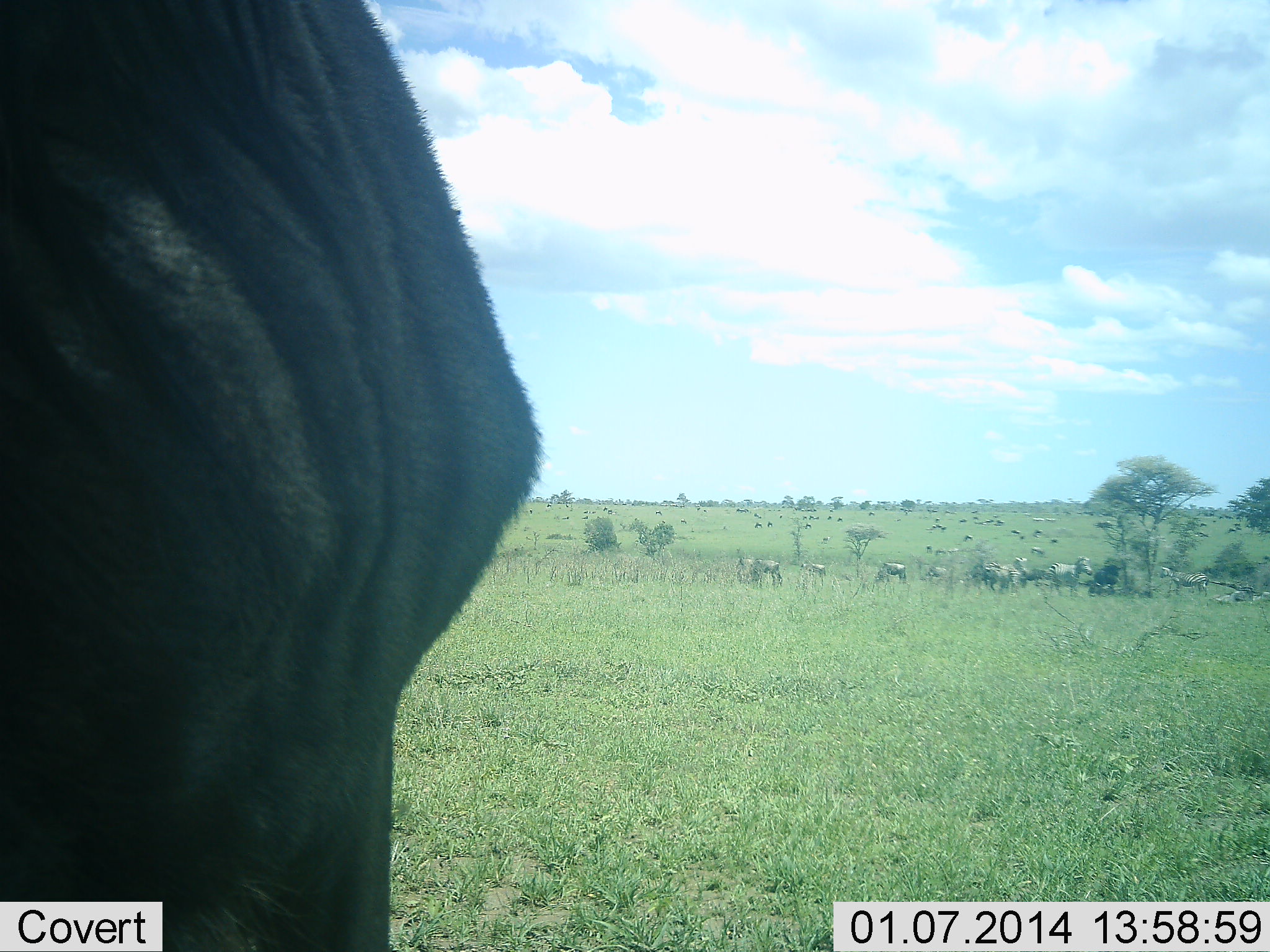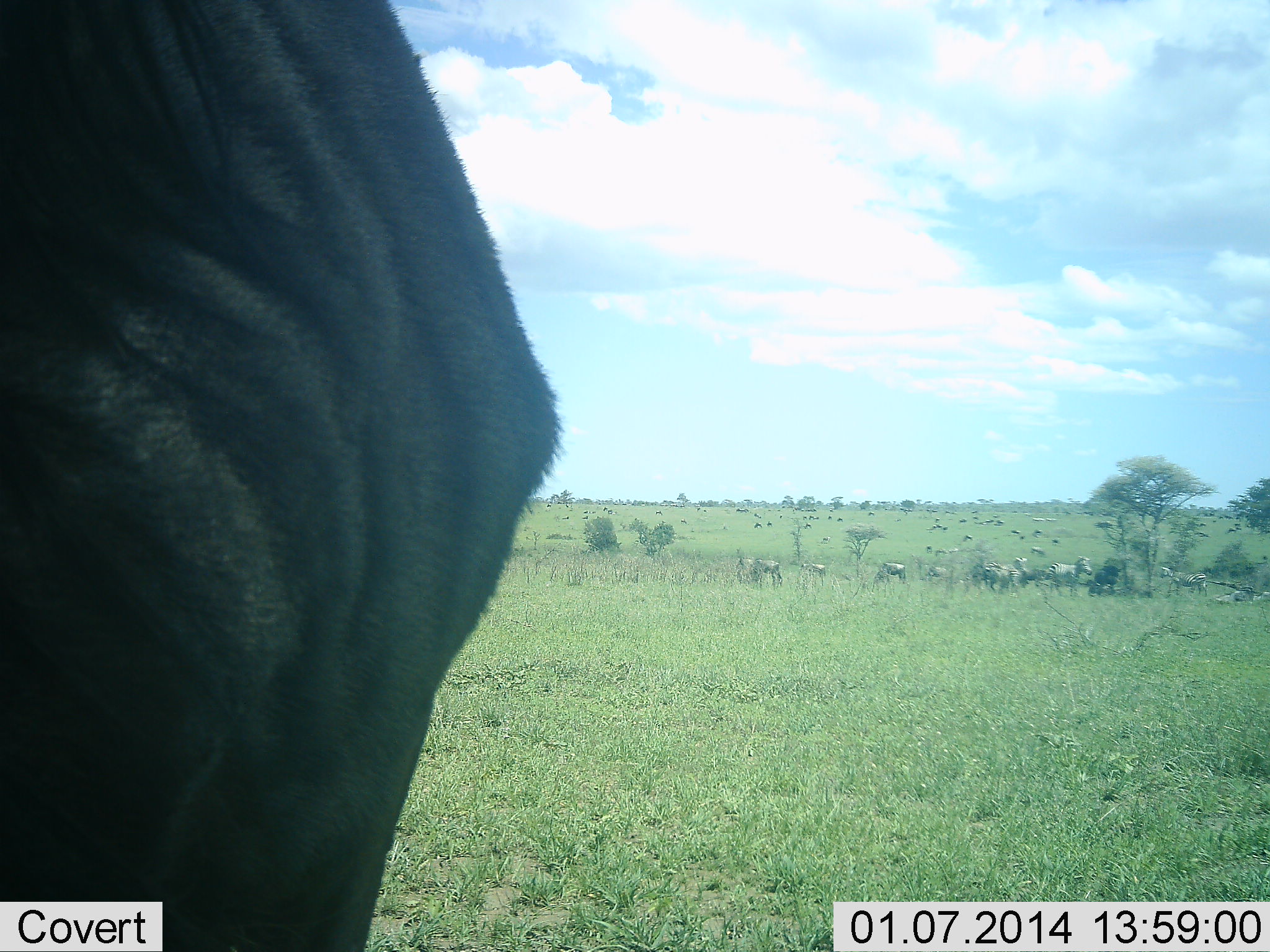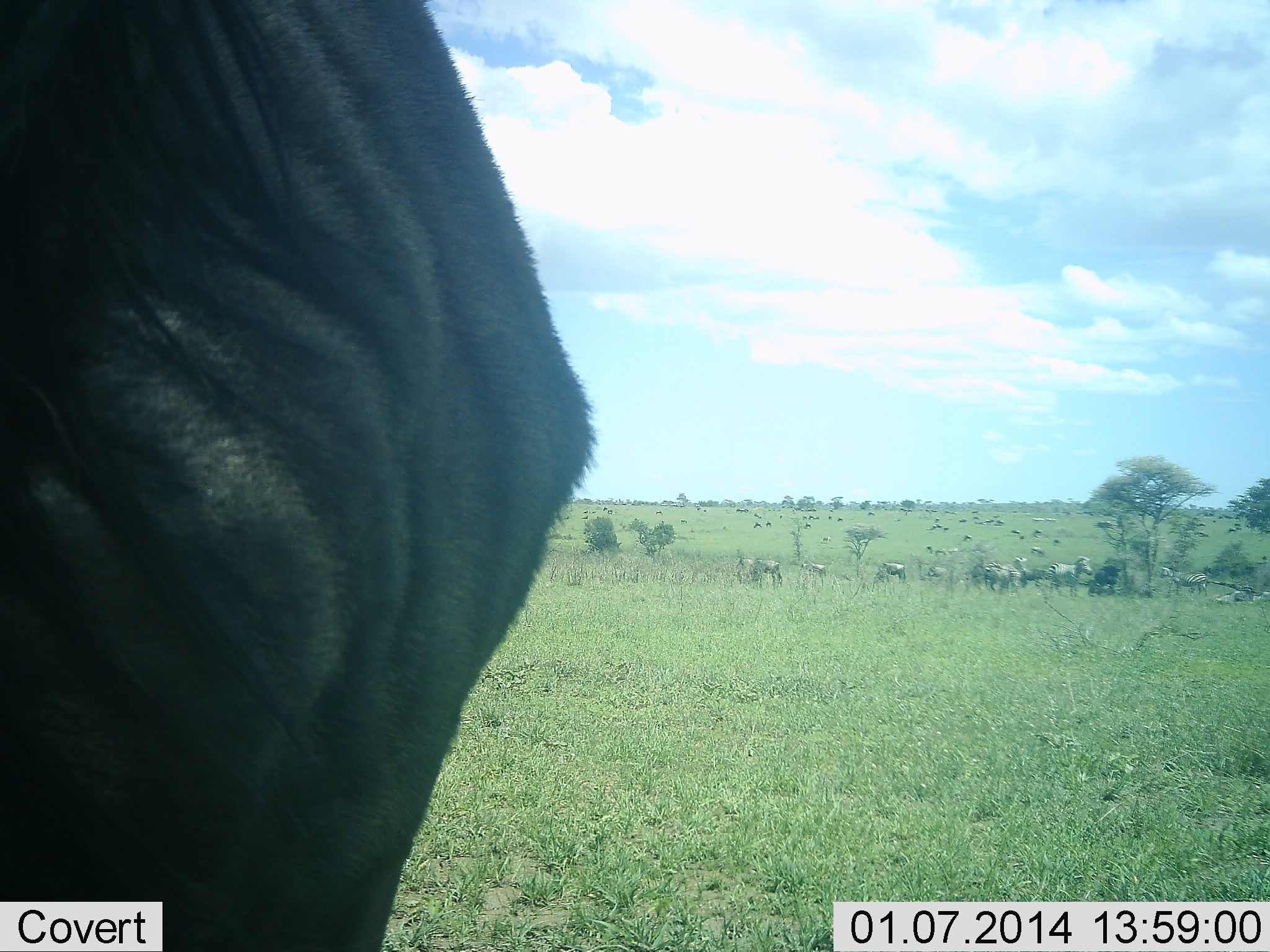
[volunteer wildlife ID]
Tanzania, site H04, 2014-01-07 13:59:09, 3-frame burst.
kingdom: Animalia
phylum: Chordata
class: Mammalia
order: Artiodactyla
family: Bovidae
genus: Connochaetes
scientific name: Connochaetes taurinus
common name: blue wildebeest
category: wildebeest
Wildebeest (blue wildebeest) (Connochaetes taurinus), count 11-50. Behavior (volunteer vote fractions): standing 93%, resting 0%, moving 20%, interacting 0%. Young present (vote fraction): 0%. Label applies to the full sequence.